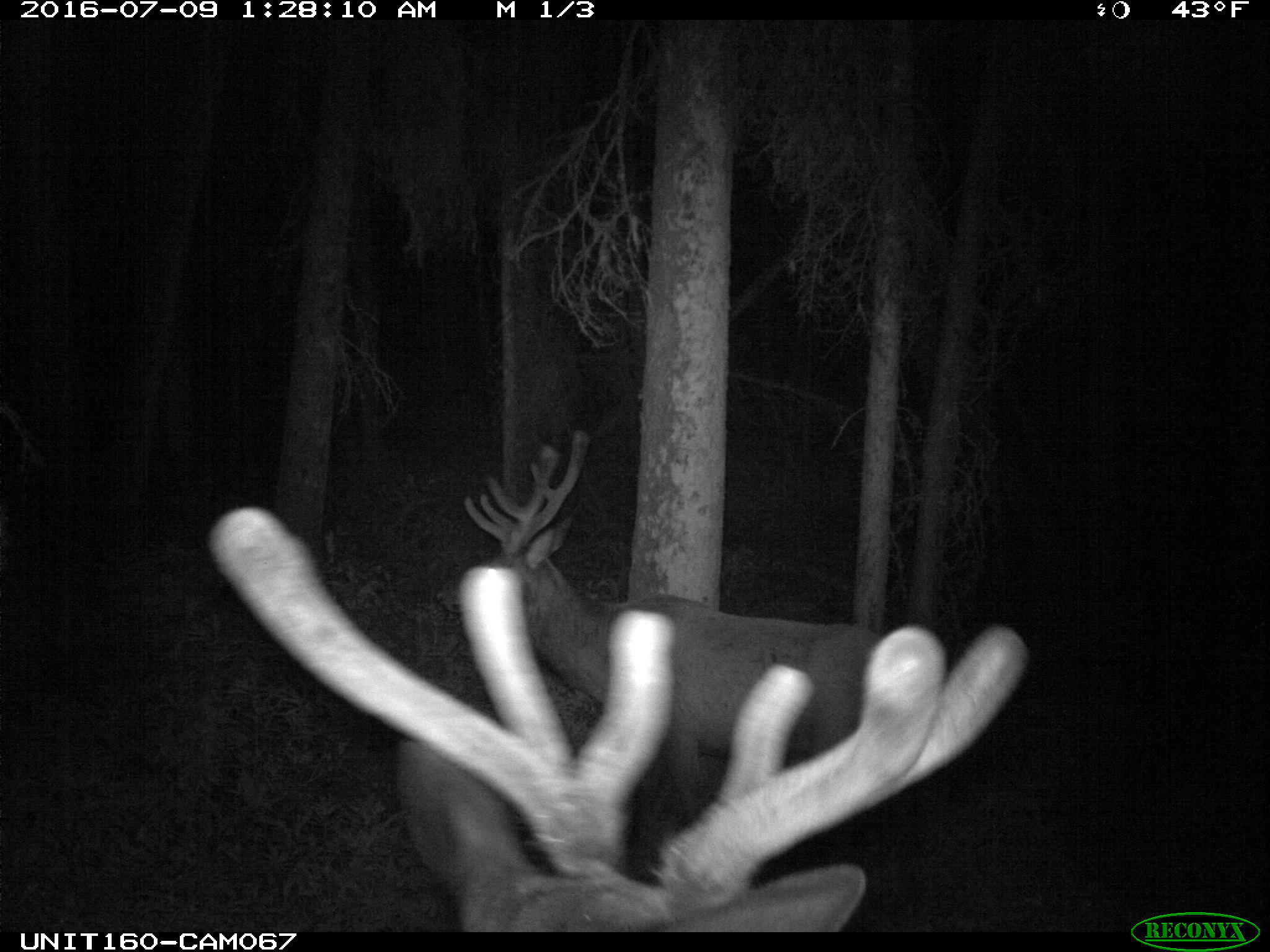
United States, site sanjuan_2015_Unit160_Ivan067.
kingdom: Animalia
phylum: Chordata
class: Mammalia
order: Artiodactyla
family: Cervidae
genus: Cervus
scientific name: Cervus elaphus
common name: red deer